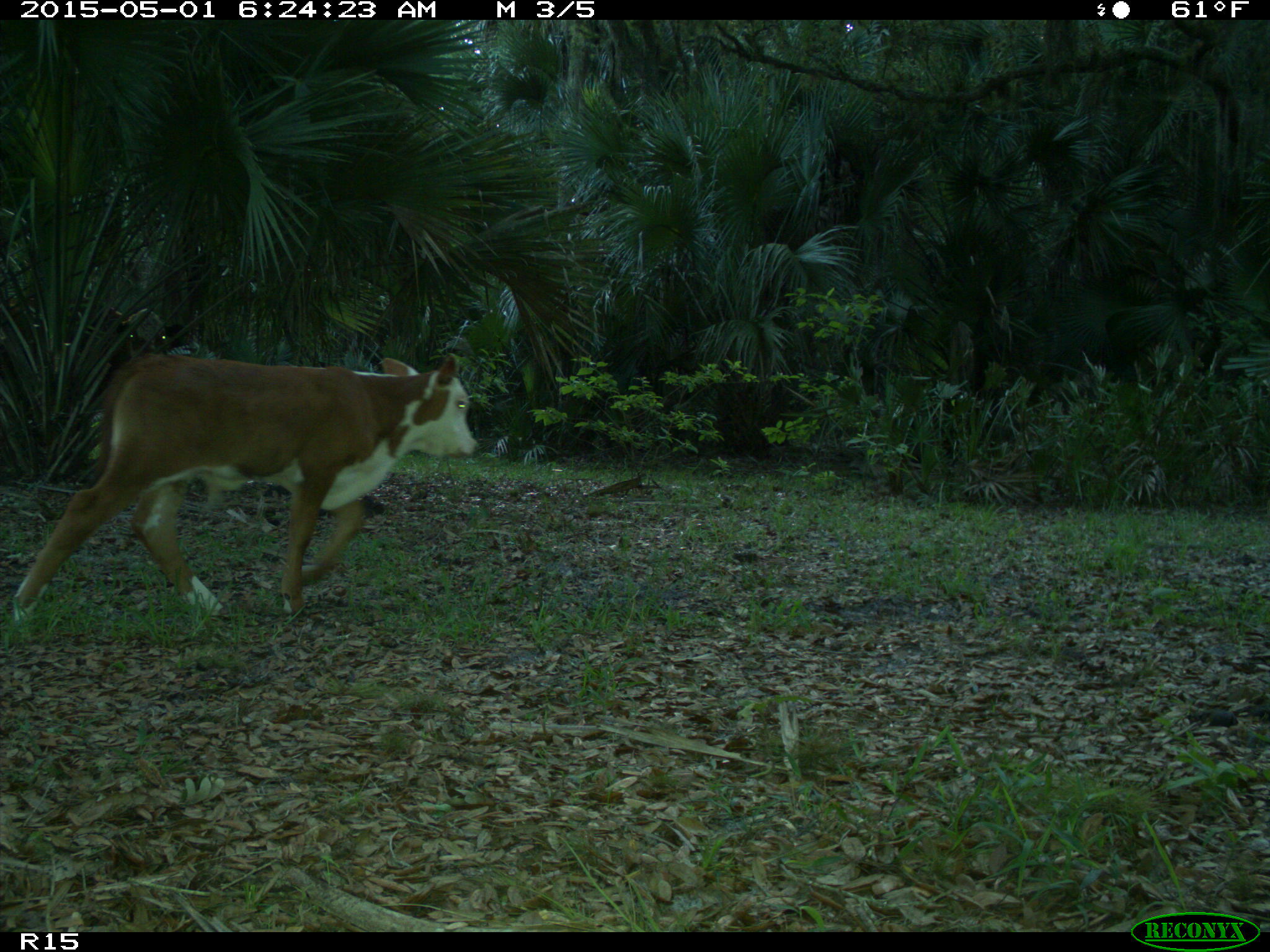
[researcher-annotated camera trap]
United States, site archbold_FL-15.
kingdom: Animalia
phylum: Chordata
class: Mammalia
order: Artiodactyla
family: Bovidae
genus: Bos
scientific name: Bos taurus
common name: domestic cow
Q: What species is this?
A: Bos taurus (domestic cow).